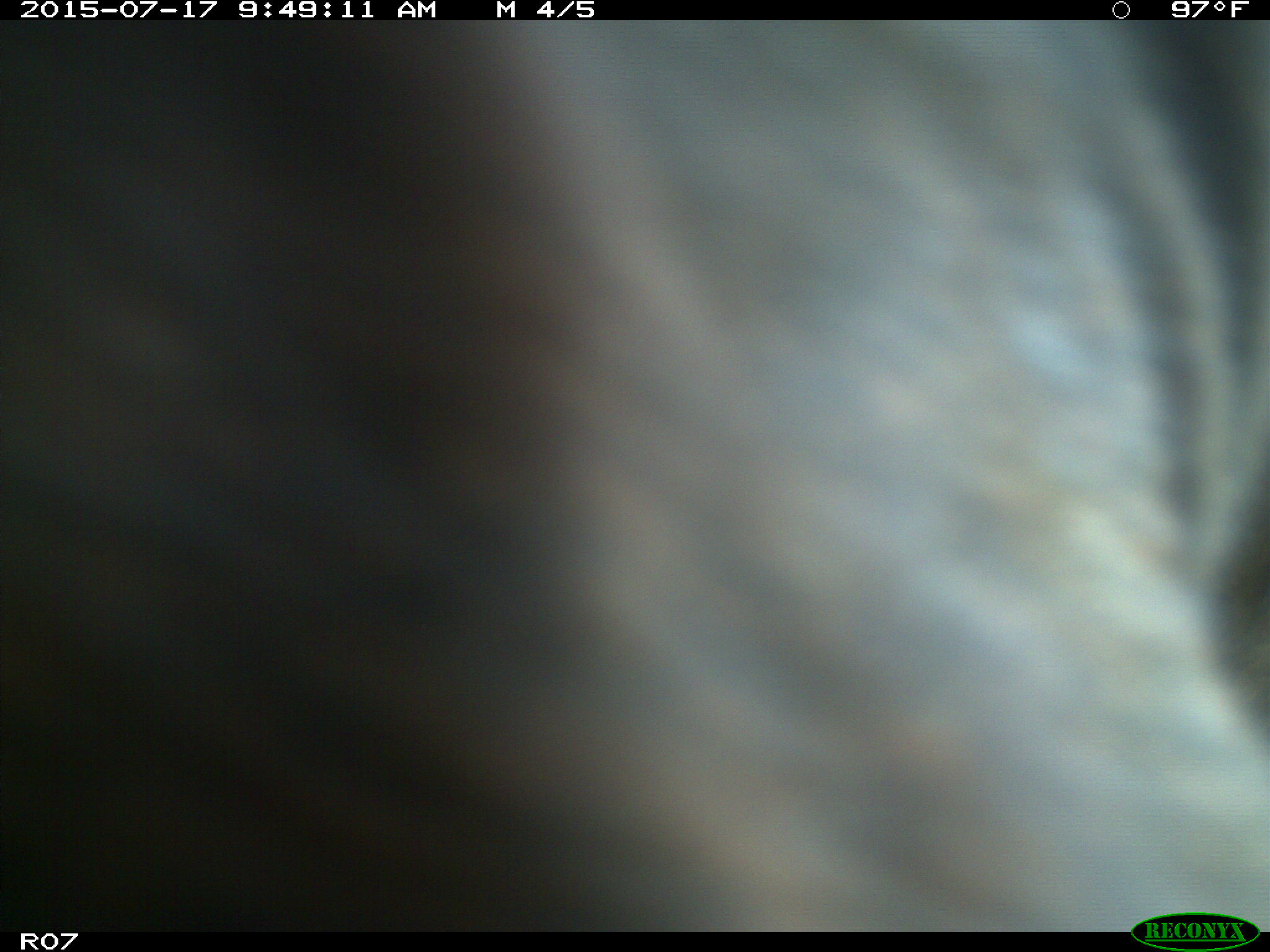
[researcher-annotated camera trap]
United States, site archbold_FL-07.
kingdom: Animalia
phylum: Chordata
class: Mammalia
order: Artiodactyla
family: Bovidae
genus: Bos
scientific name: Bos taurus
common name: domestic cow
Bos taurus (domestic cow).